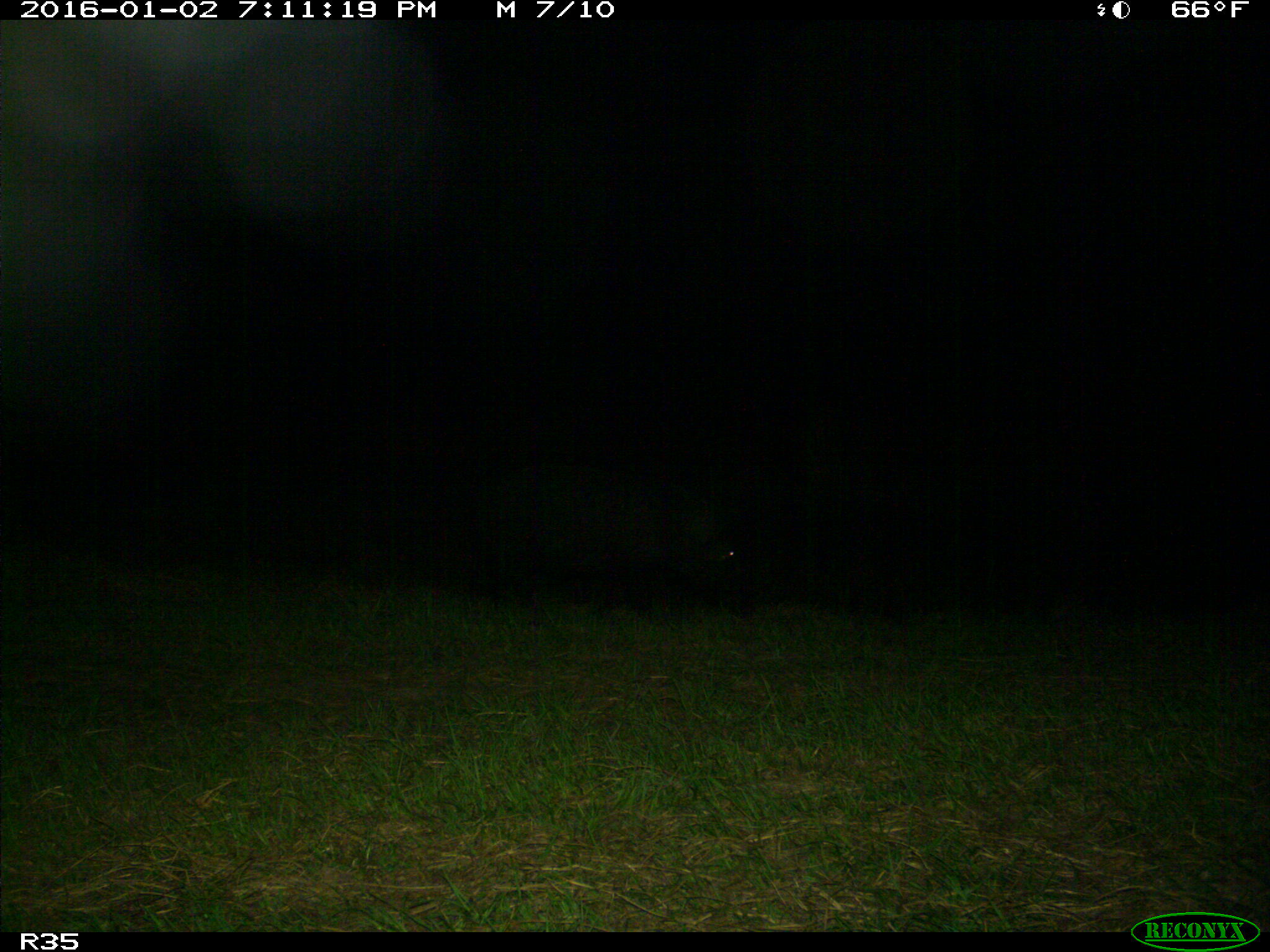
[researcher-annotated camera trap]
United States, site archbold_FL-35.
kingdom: Animalia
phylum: Chordata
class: Mammalia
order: Artiodactyla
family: Suidae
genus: Sus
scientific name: Sus scrofa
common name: wild boar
Sus scrofa (wild boar).